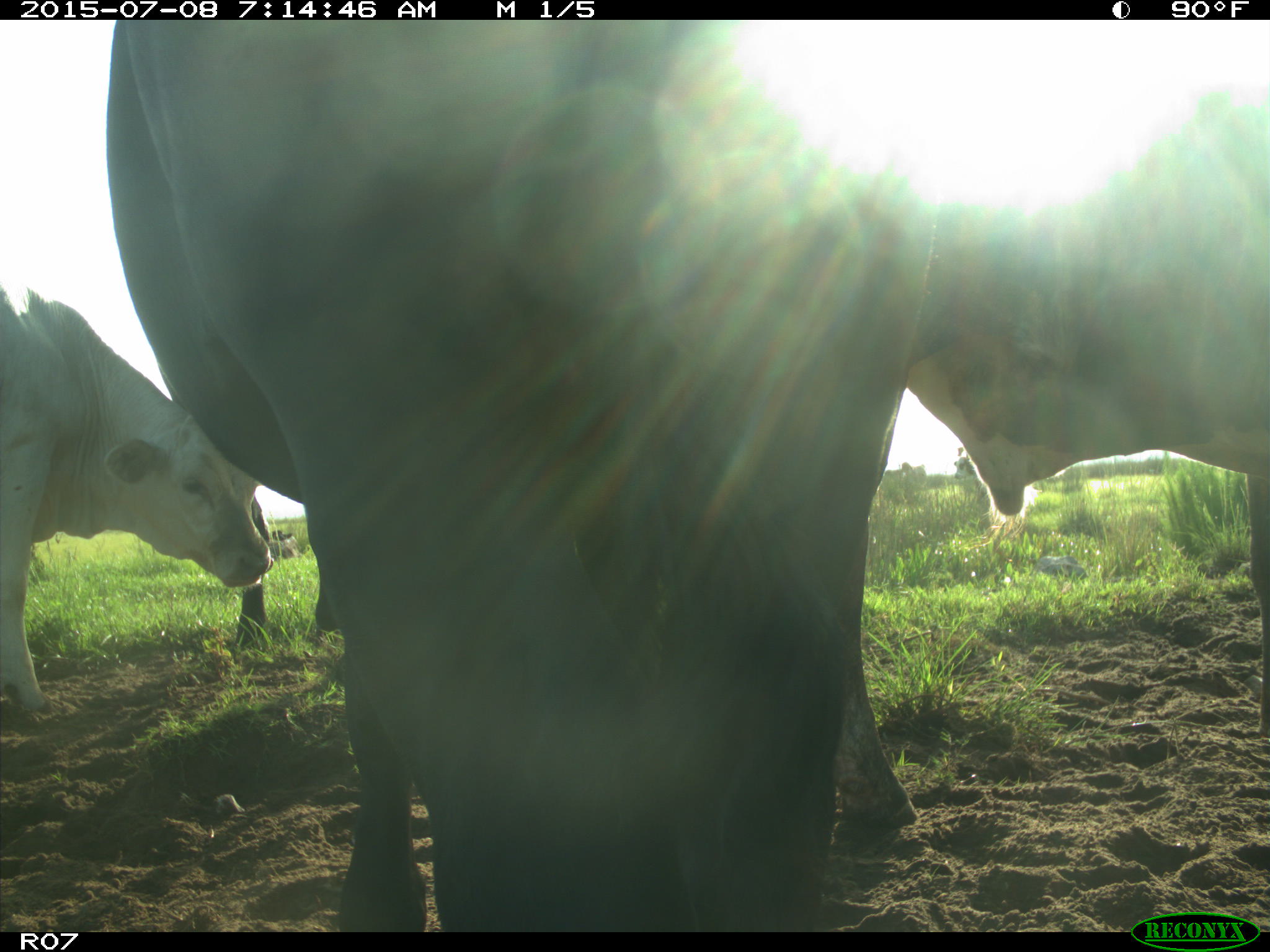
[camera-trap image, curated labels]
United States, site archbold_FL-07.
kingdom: Animalia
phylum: Chordata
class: Mammalia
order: Artiodactyla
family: Bovidae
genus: Bos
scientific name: Bos taurus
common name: domestic cow